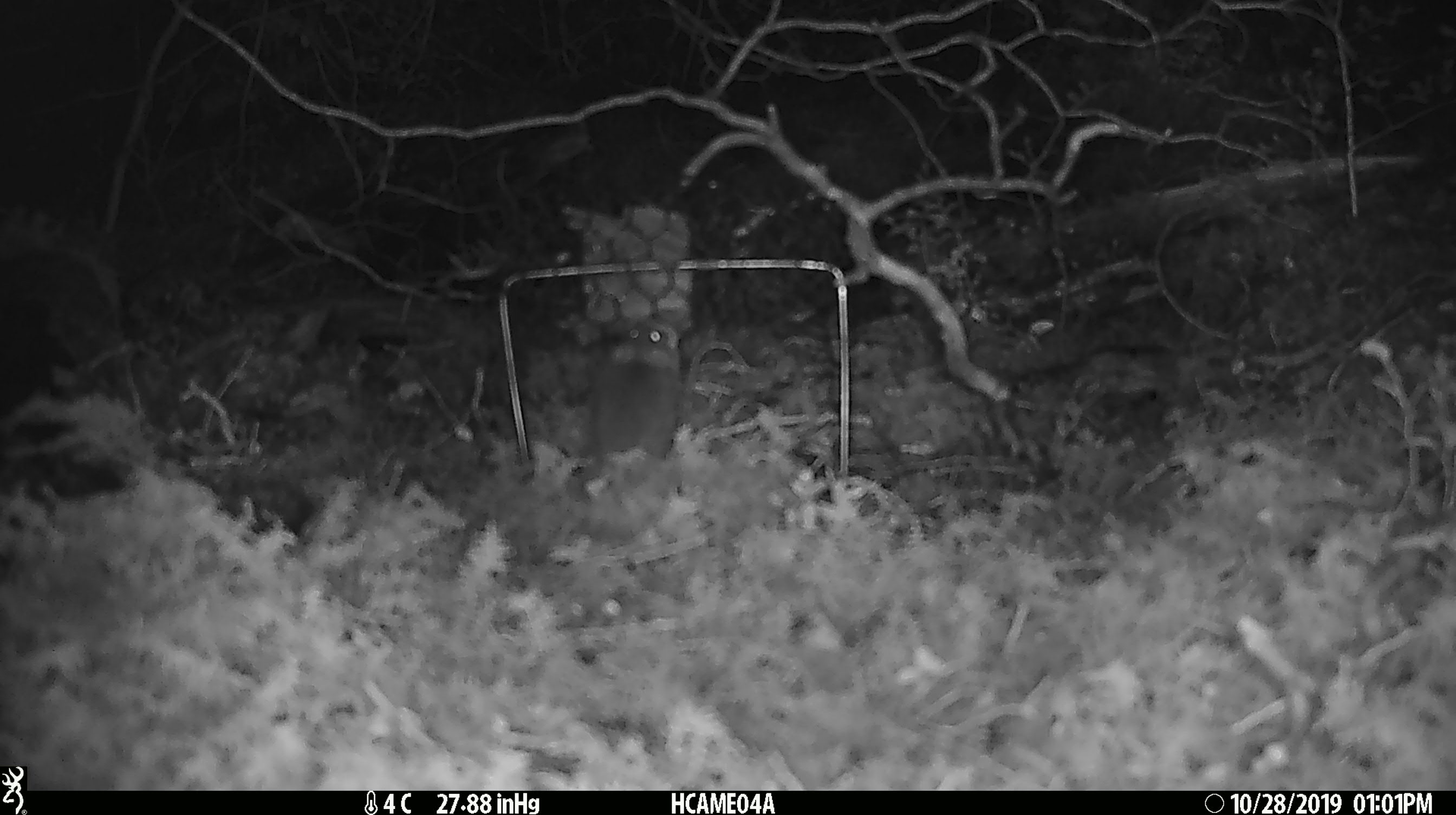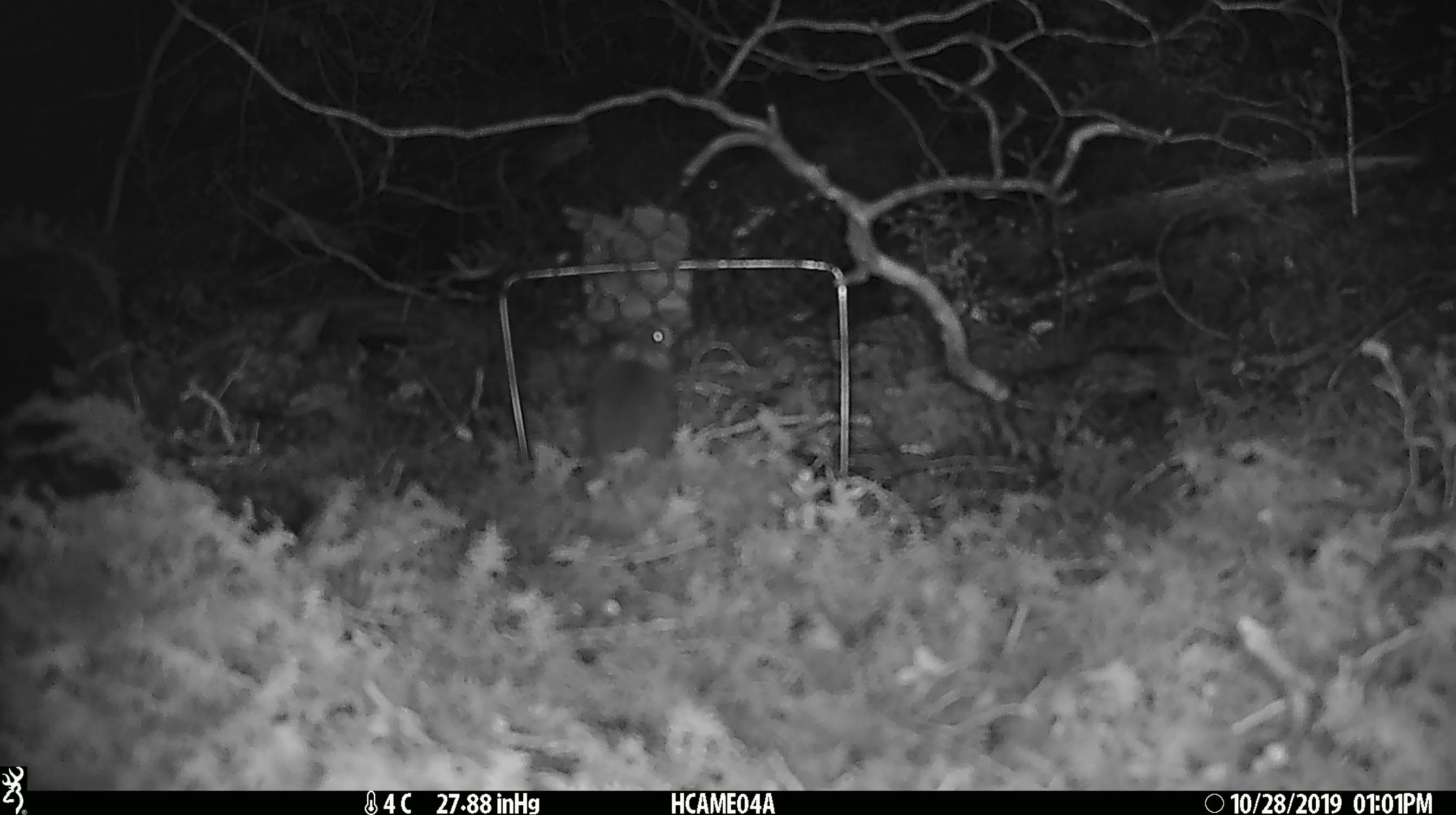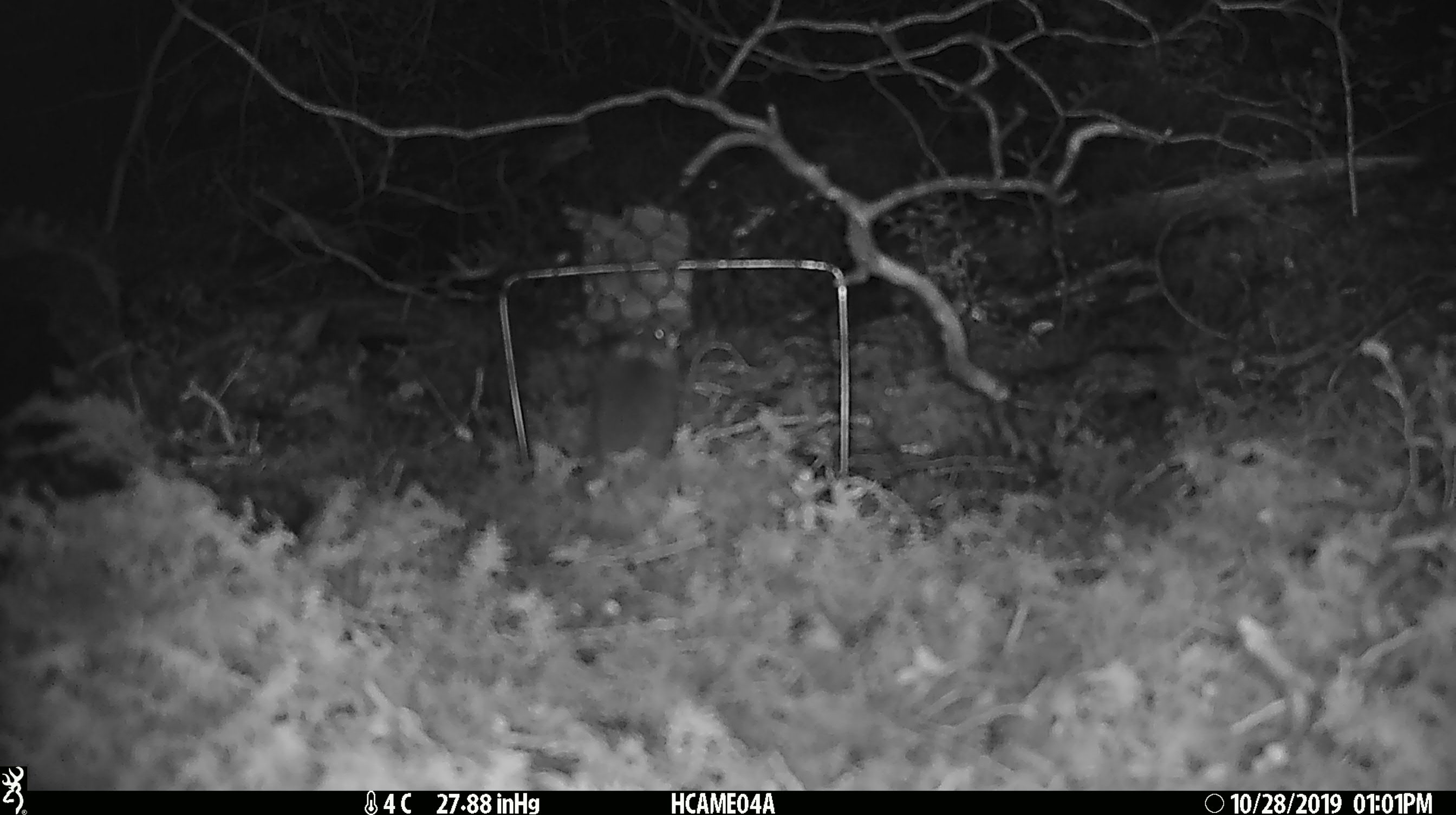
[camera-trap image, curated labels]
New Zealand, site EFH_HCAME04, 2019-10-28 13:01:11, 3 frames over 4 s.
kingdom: Animalia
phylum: Chordata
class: Mammalia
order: Rodentia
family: Muridae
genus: Mus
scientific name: Mus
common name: mouse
Mouse (Mus).